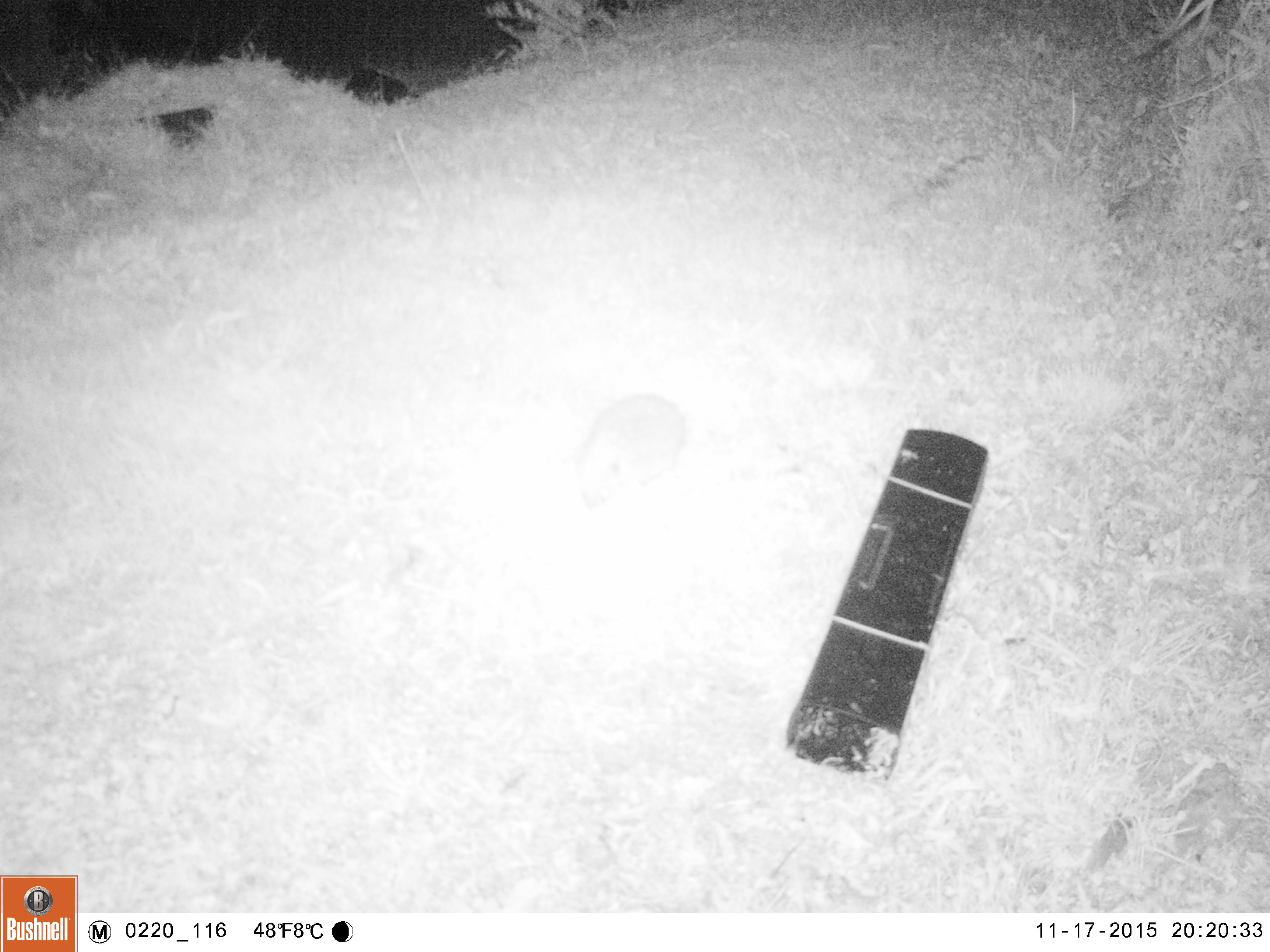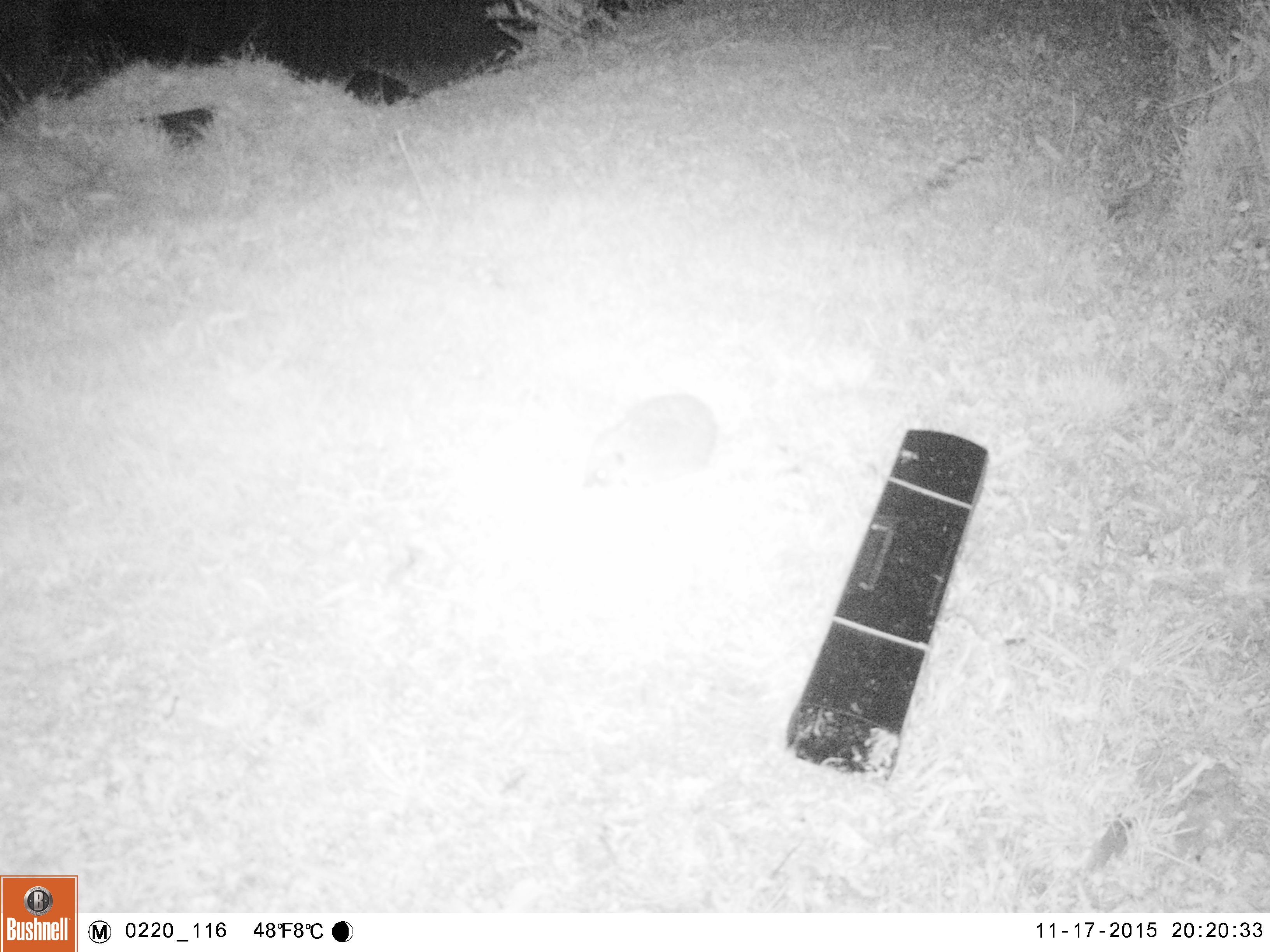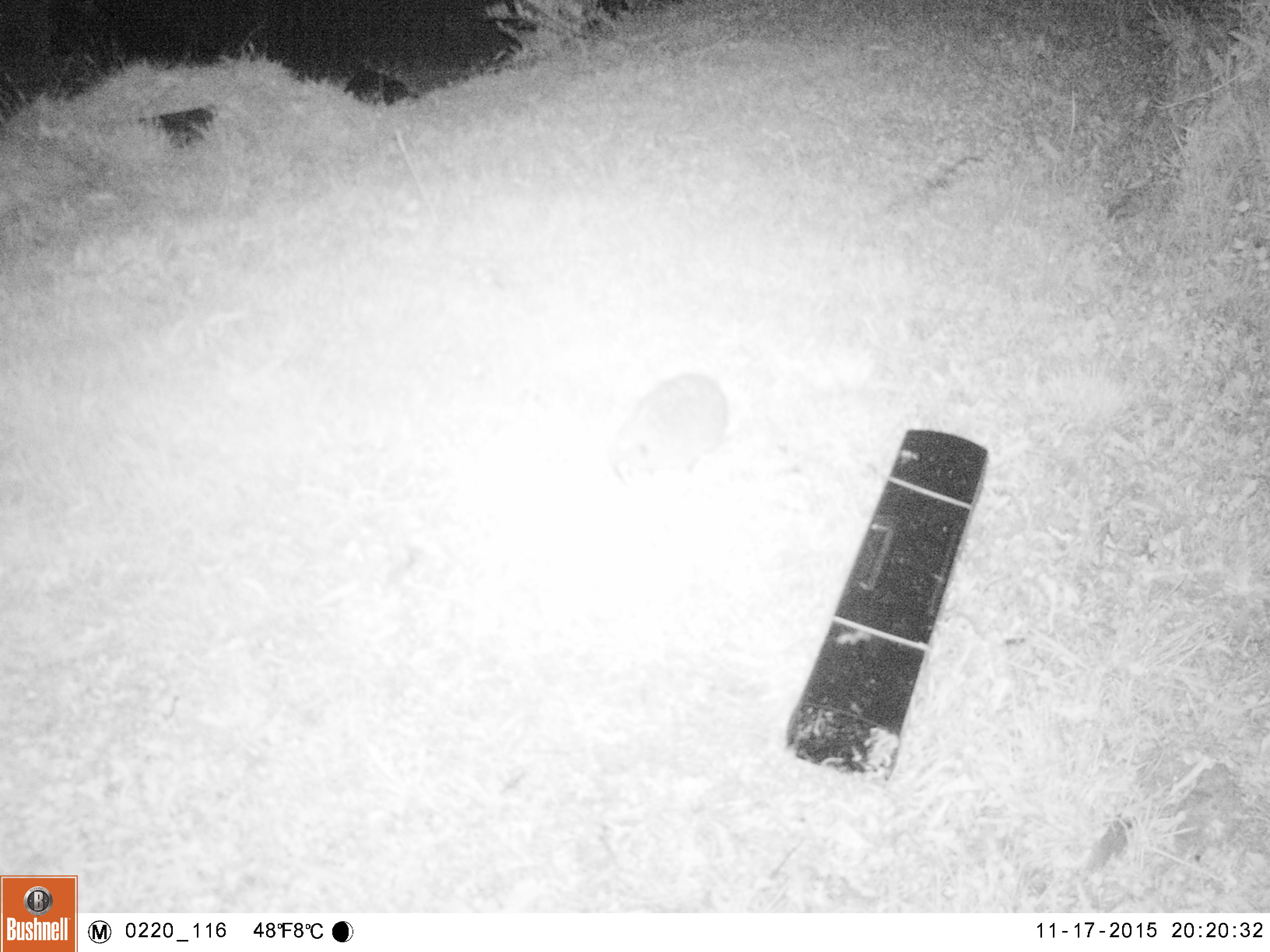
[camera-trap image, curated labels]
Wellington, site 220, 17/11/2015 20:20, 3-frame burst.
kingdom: Animalia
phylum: Chordata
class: Mammalia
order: Eulipotyphla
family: Erinaceidae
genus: Erinaceus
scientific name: Erinaceus europaeus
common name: hedgehog